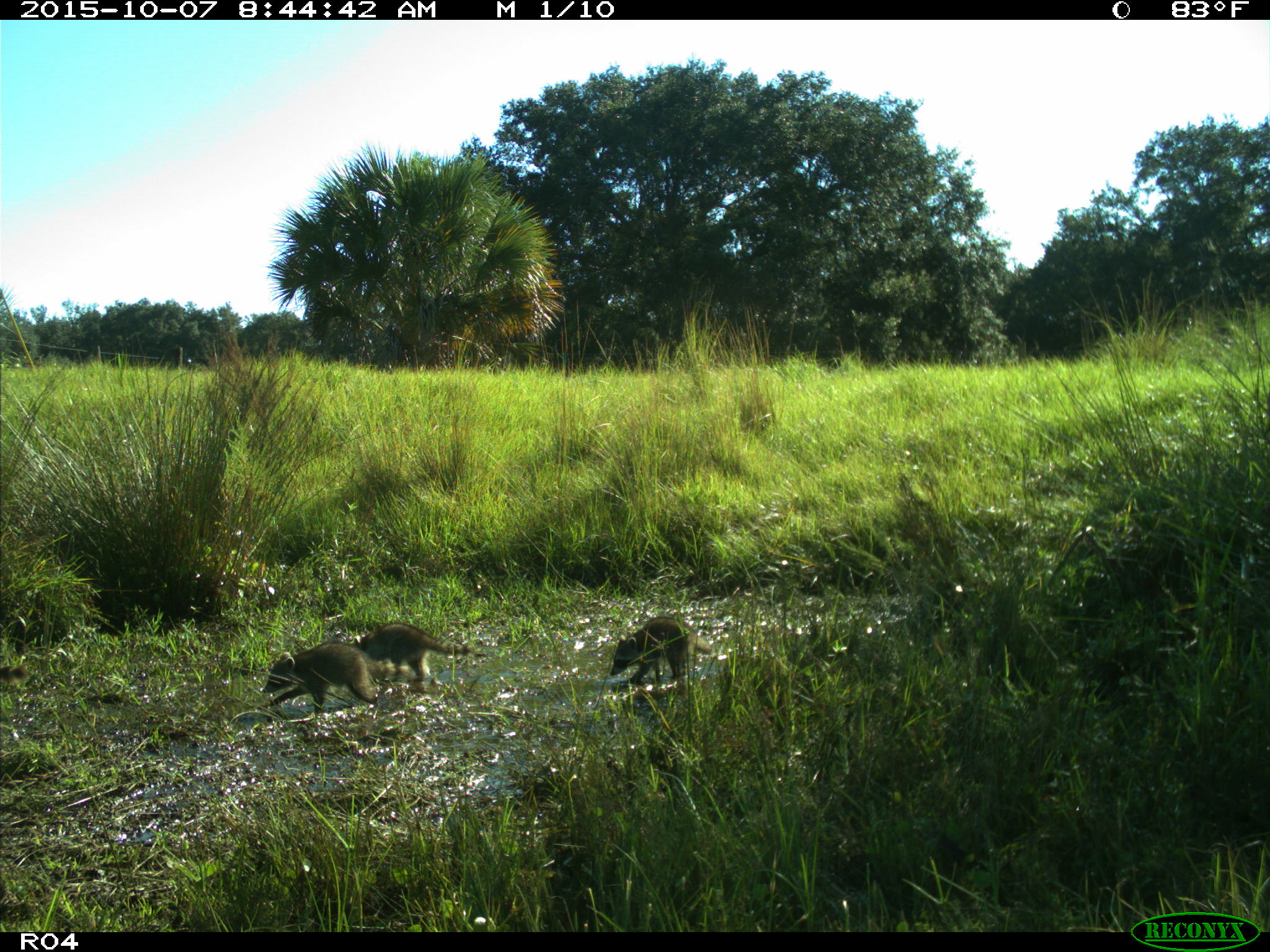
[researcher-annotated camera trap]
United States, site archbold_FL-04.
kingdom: Animalia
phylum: Chordata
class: Mammalia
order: Carnivora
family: Procyonidae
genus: Procyon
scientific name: Procyon lotor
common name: common raccoon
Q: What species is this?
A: Procyon lotor (common raccoon).